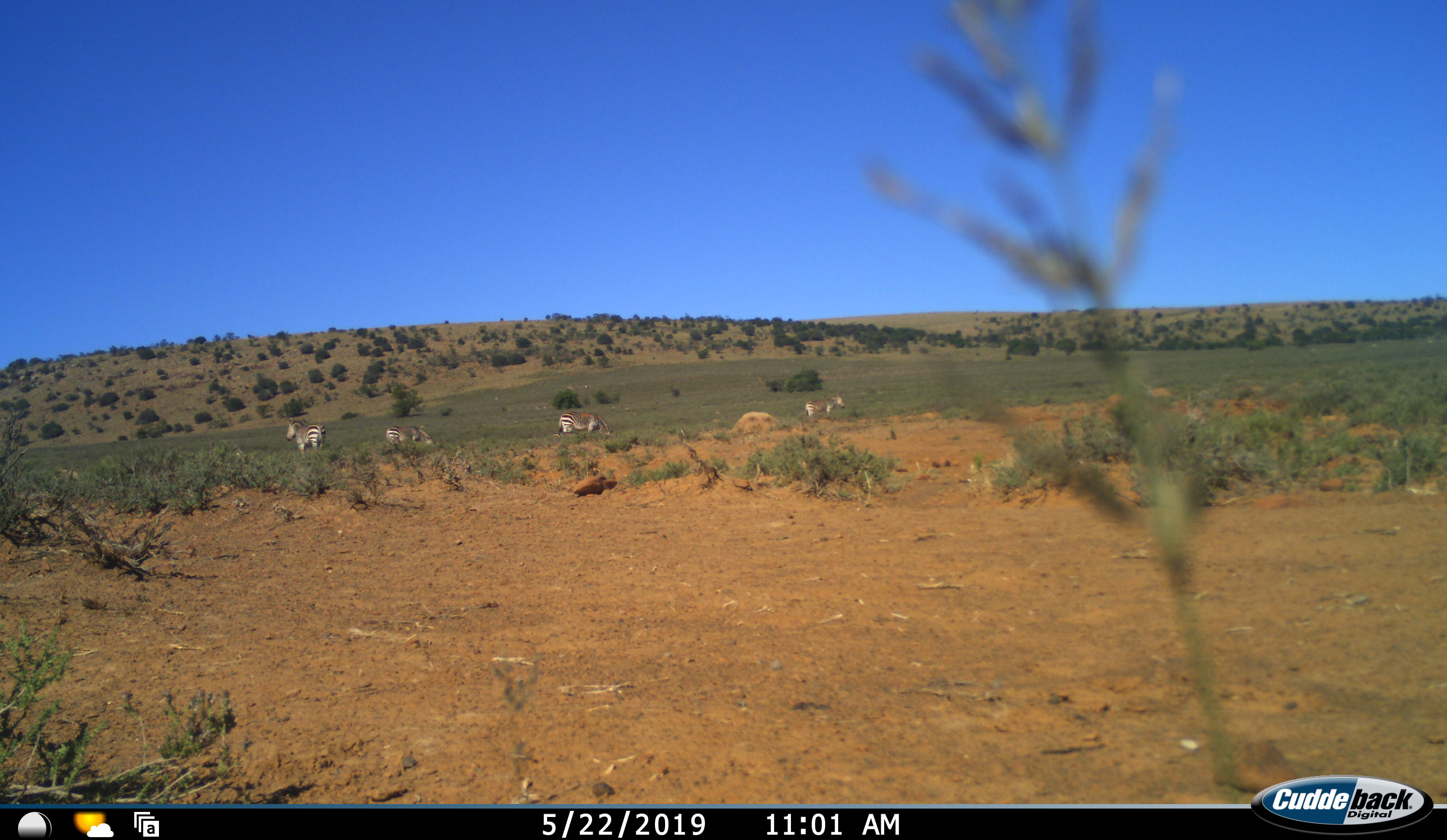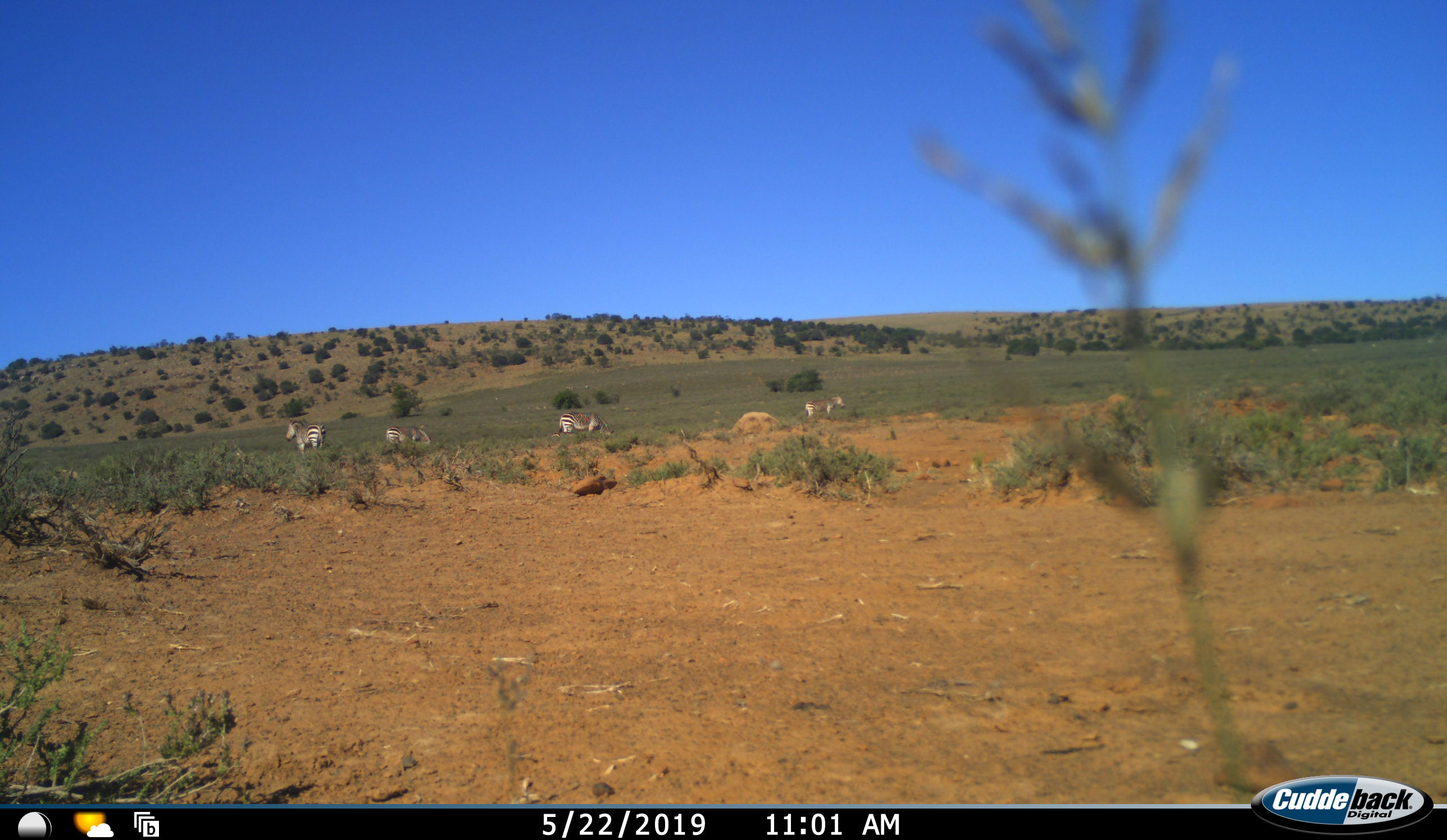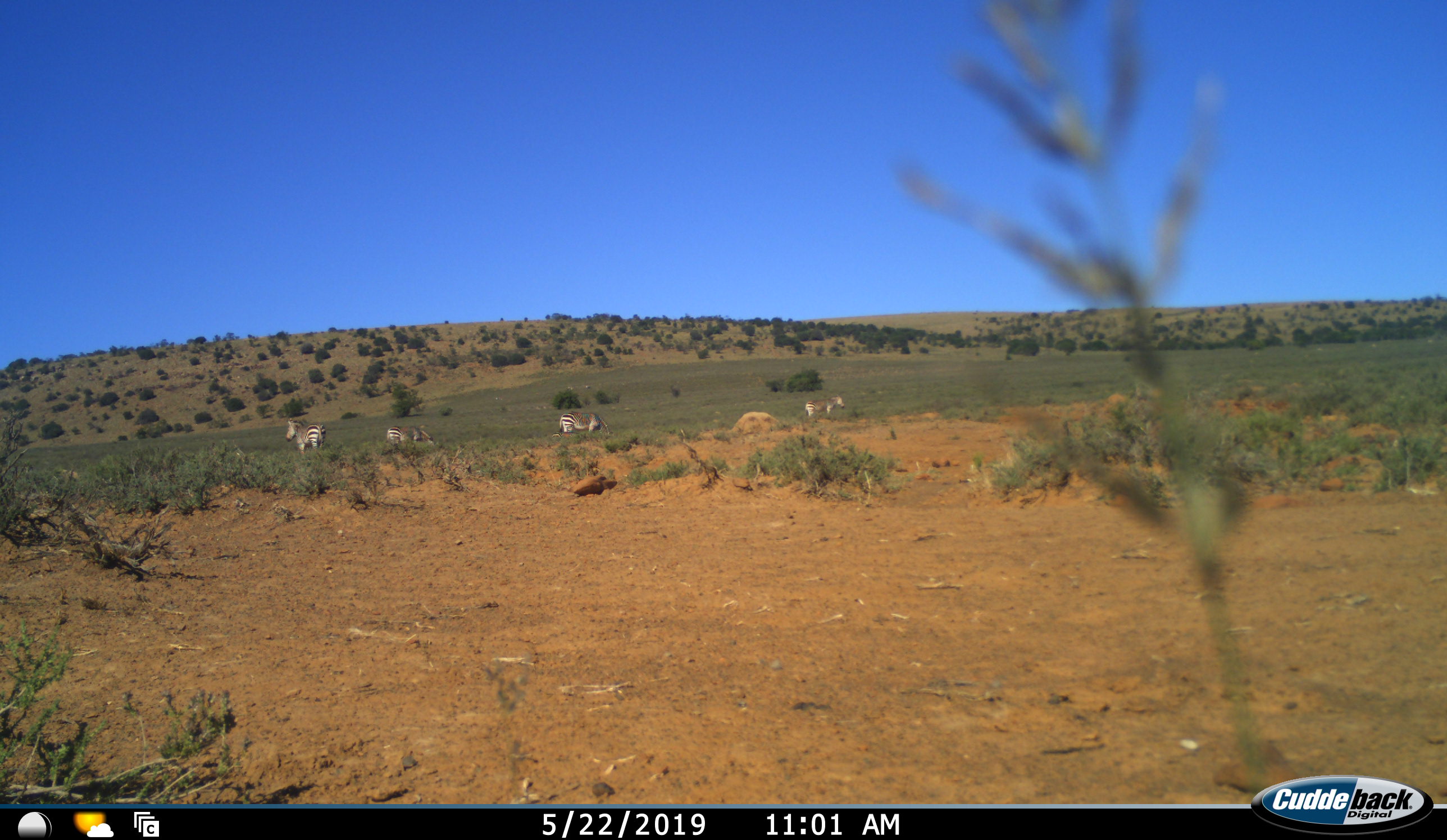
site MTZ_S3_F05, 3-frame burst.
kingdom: Animalia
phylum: Chordata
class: Mammalia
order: Perissodactyla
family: Equidae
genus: Equus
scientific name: Equus zebra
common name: mountain zebra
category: zebramountain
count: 4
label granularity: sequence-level